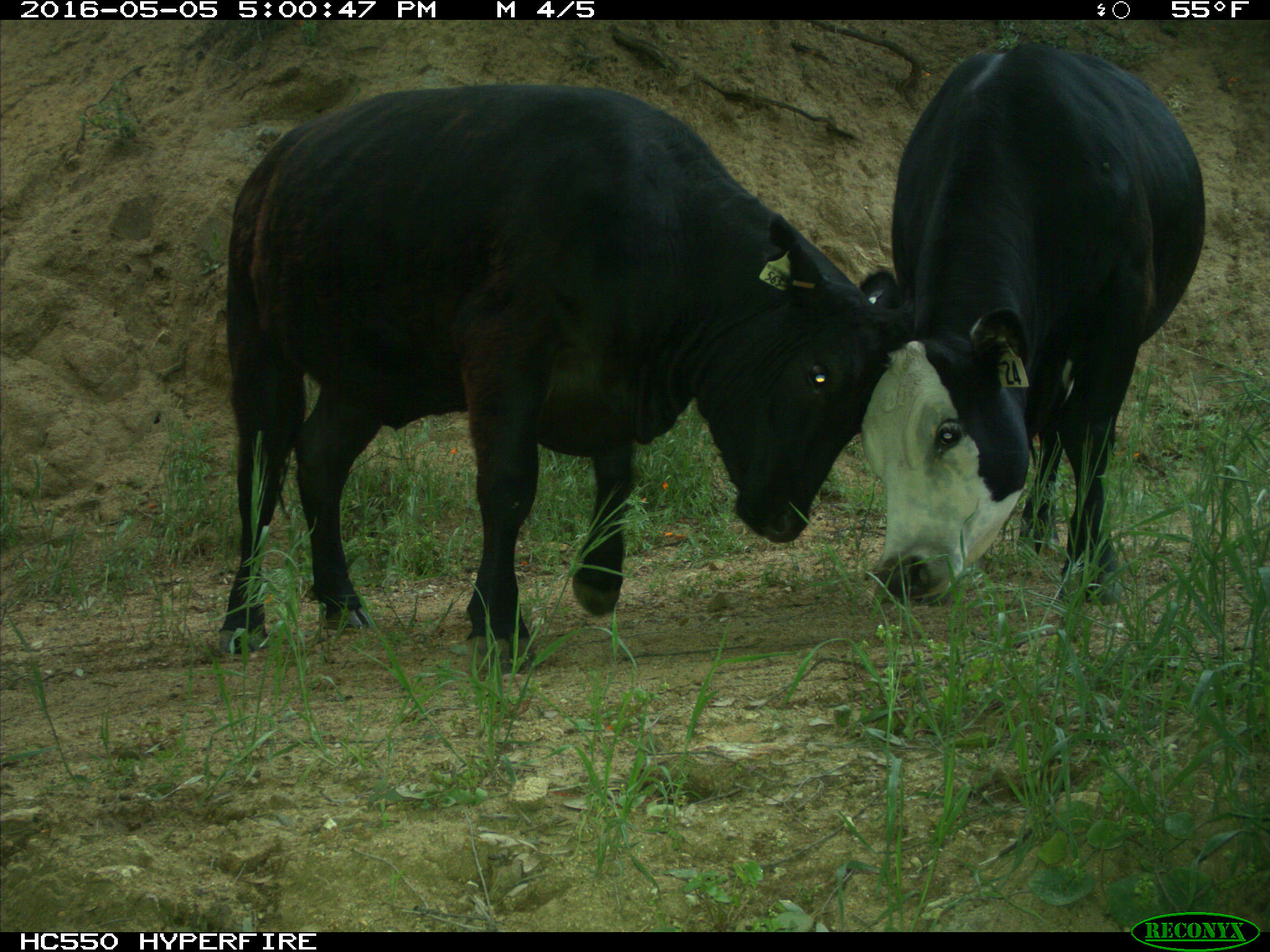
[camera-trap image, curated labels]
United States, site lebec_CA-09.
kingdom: Animalia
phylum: Chordata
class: Mammalia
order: Artiodactyla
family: Bovidae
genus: Bos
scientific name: Bos taurus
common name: domestic cow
Bos taurus (domestic cow).